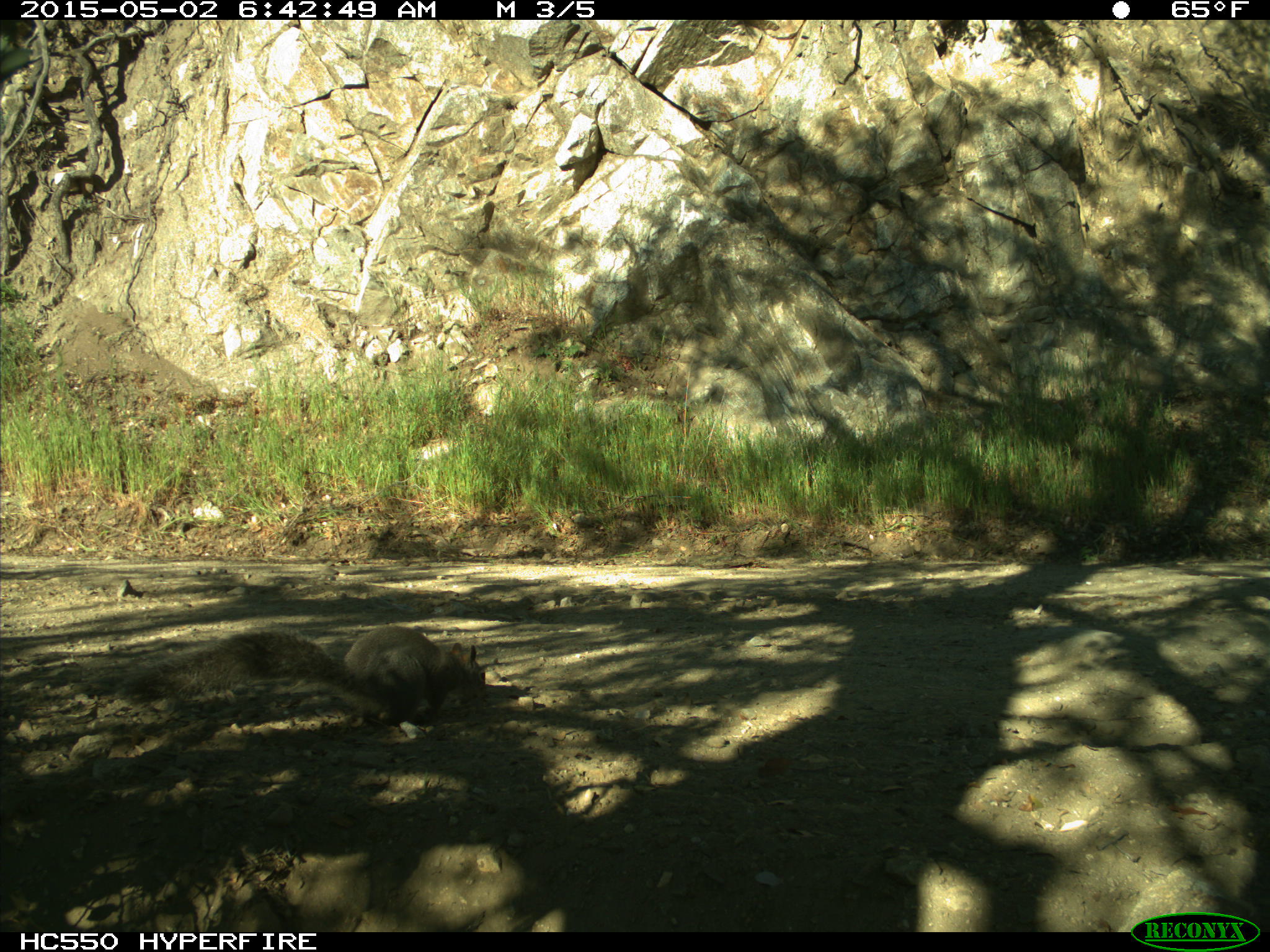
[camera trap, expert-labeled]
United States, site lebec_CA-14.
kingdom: Animalia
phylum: Chordata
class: Mammalia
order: Rodentia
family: Sciuridae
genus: Sciurus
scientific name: Sciurus carolinensis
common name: eastern gray squirrel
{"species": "Sciurus carolinensis (eastern gray squirrel)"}